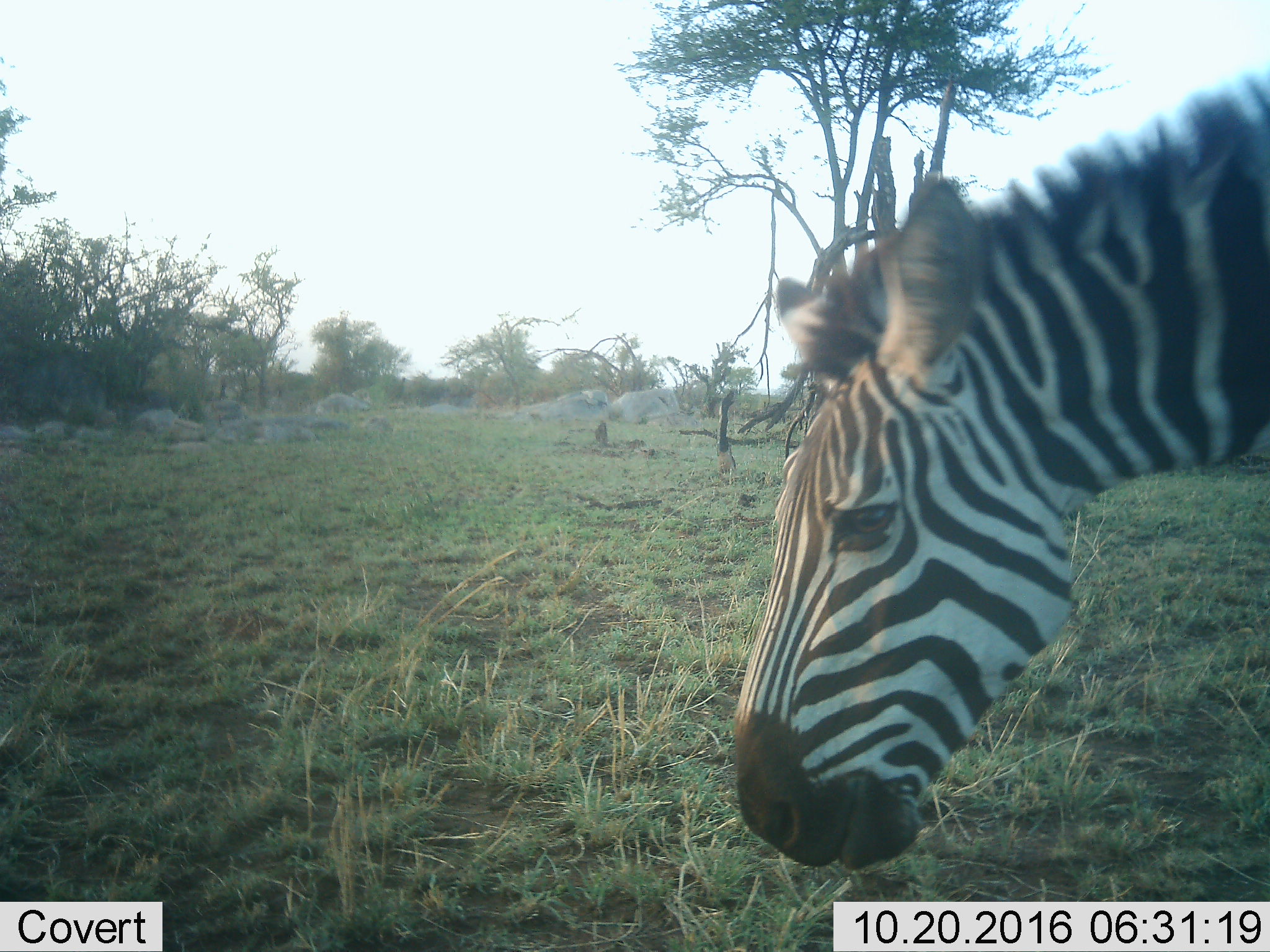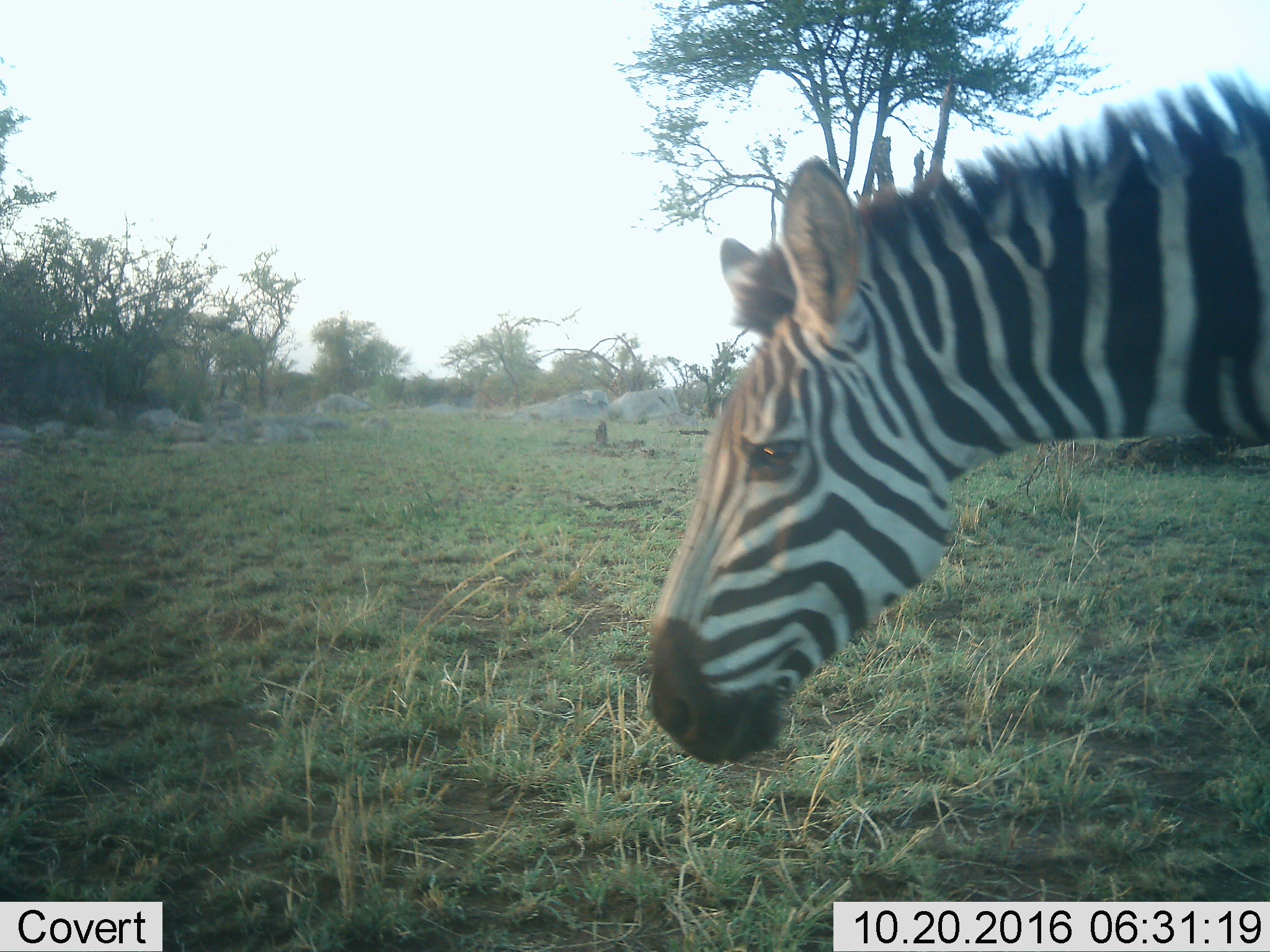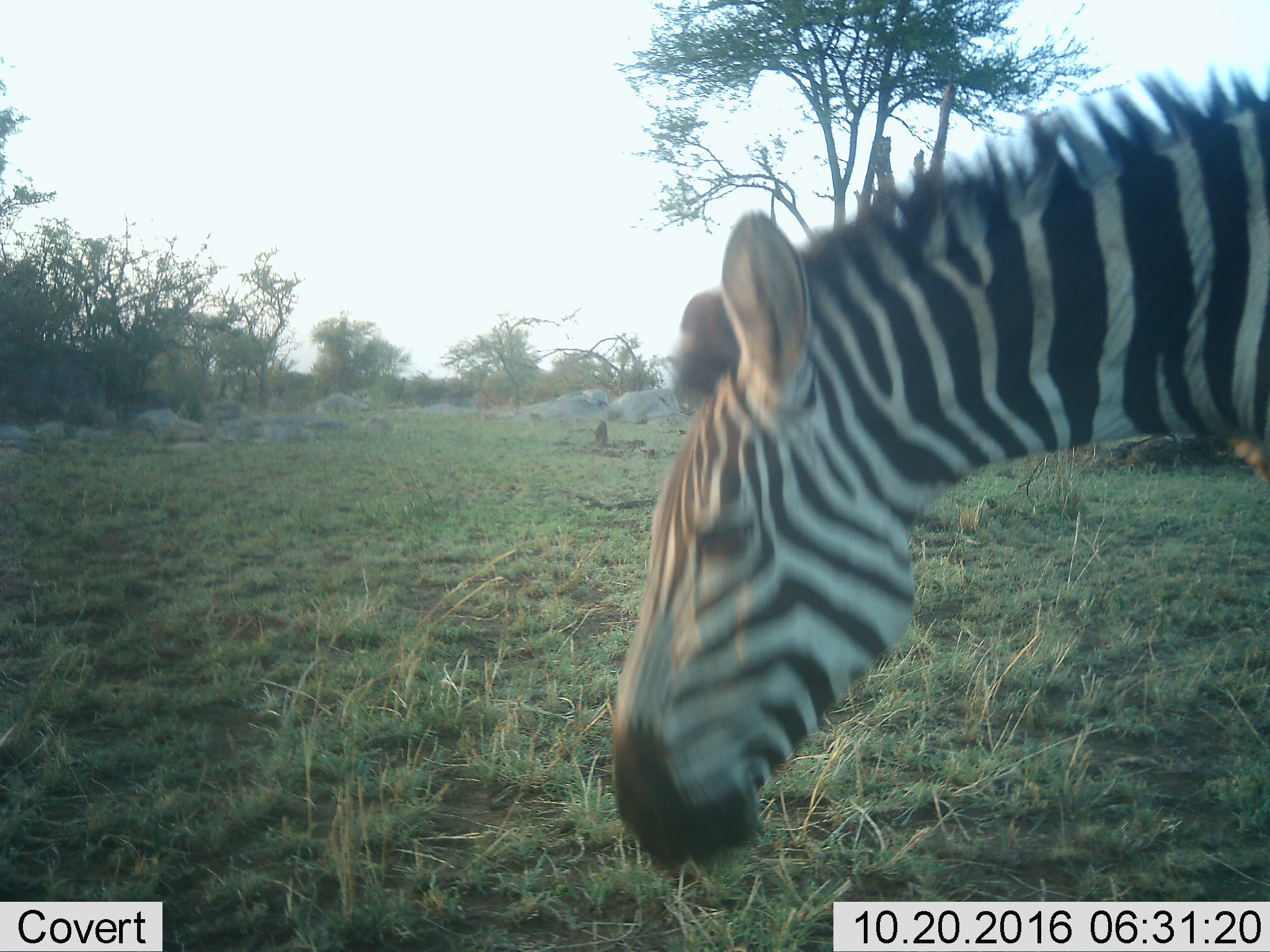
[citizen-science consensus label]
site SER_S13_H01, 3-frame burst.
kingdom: Animalia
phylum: Chordata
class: Mammalia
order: Perissodactyla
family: Equidae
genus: Equus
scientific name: Equus quagga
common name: plains zebra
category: zebraplains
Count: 1.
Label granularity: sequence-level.